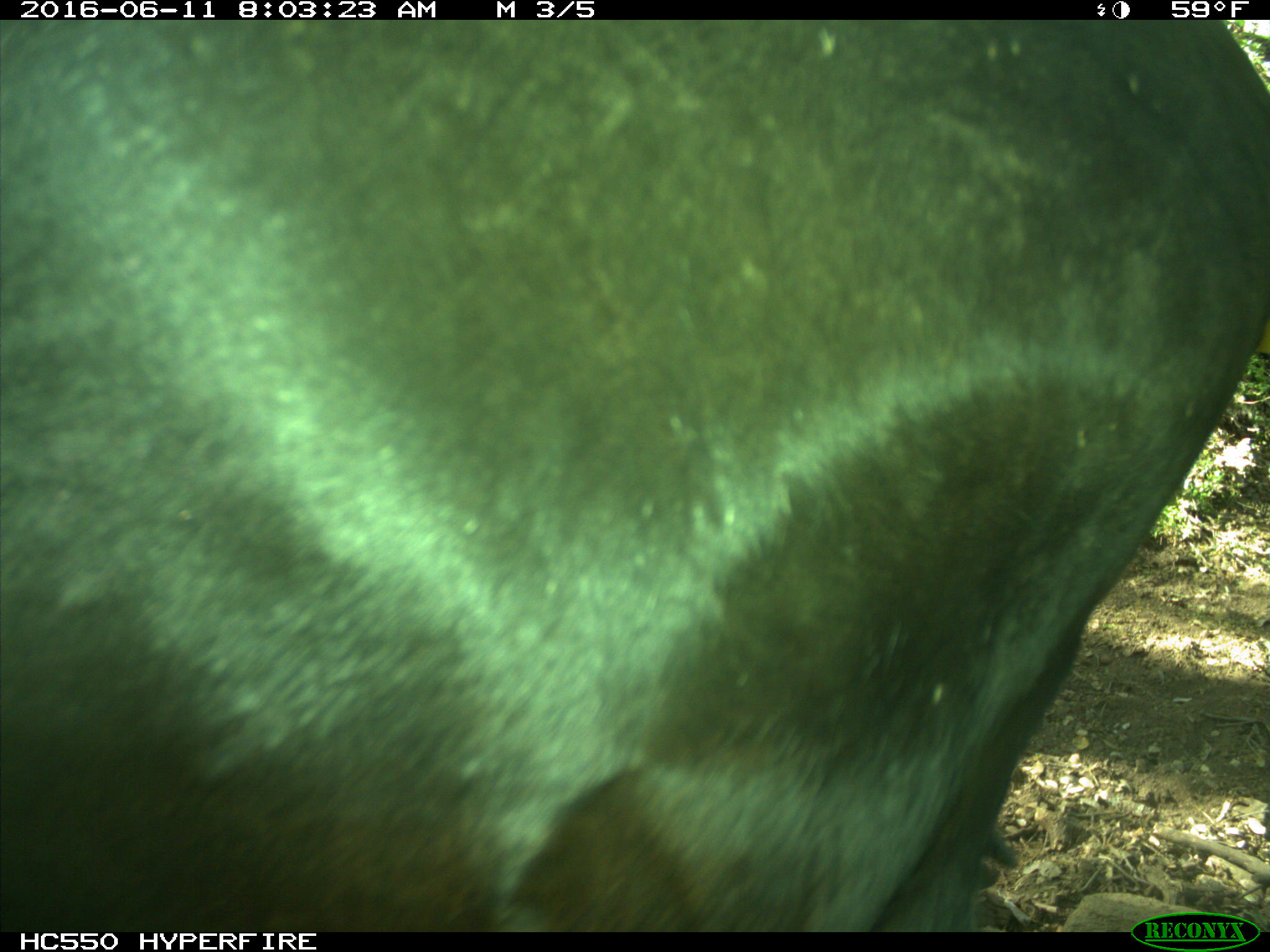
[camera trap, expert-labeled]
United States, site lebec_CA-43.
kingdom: Animalia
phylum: Chordata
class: Mammalia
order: Artiodactyla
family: Bovidae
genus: Bos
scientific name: Bos taurus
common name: domestic cow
Bos taurus (domestic cow).